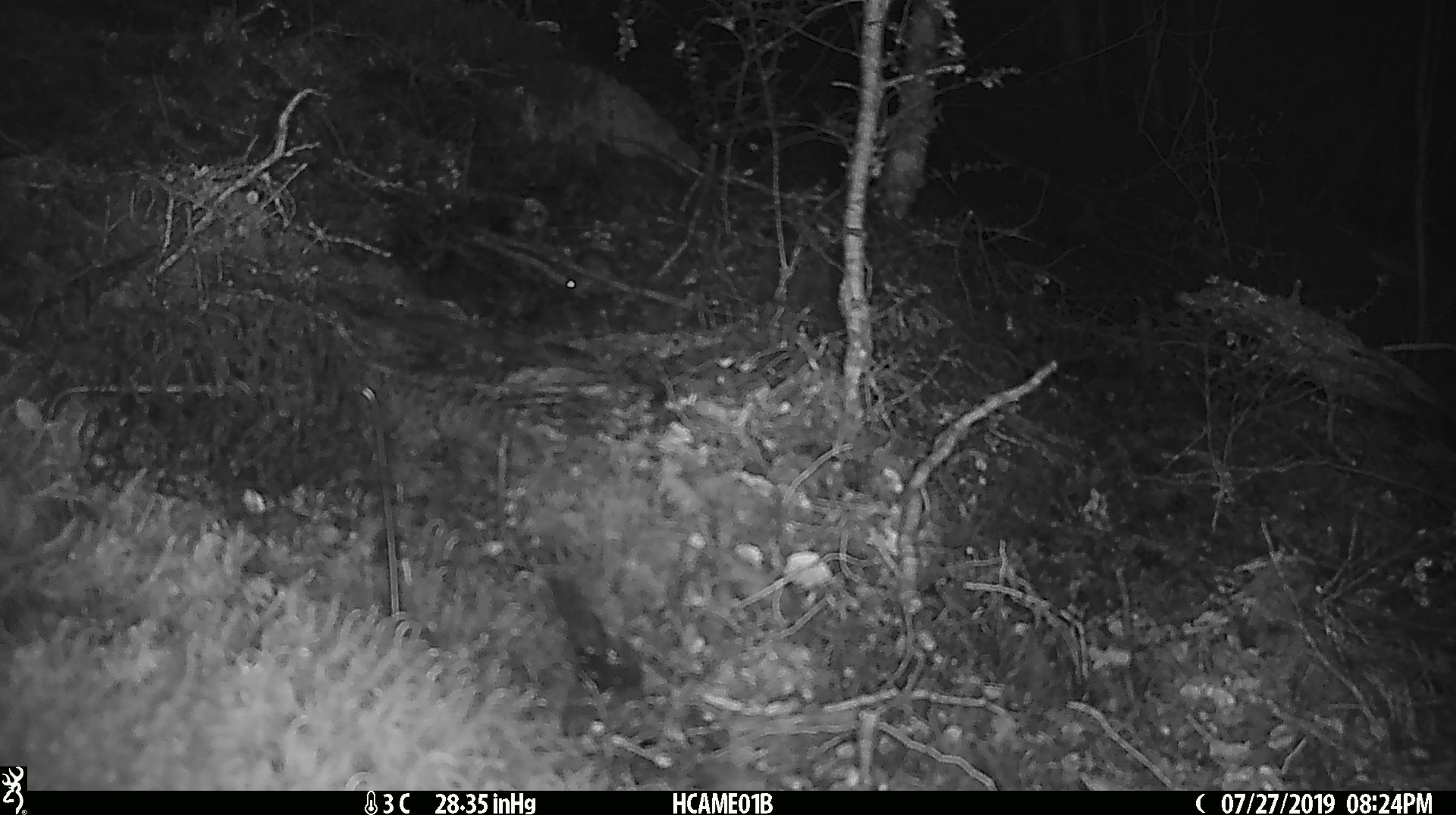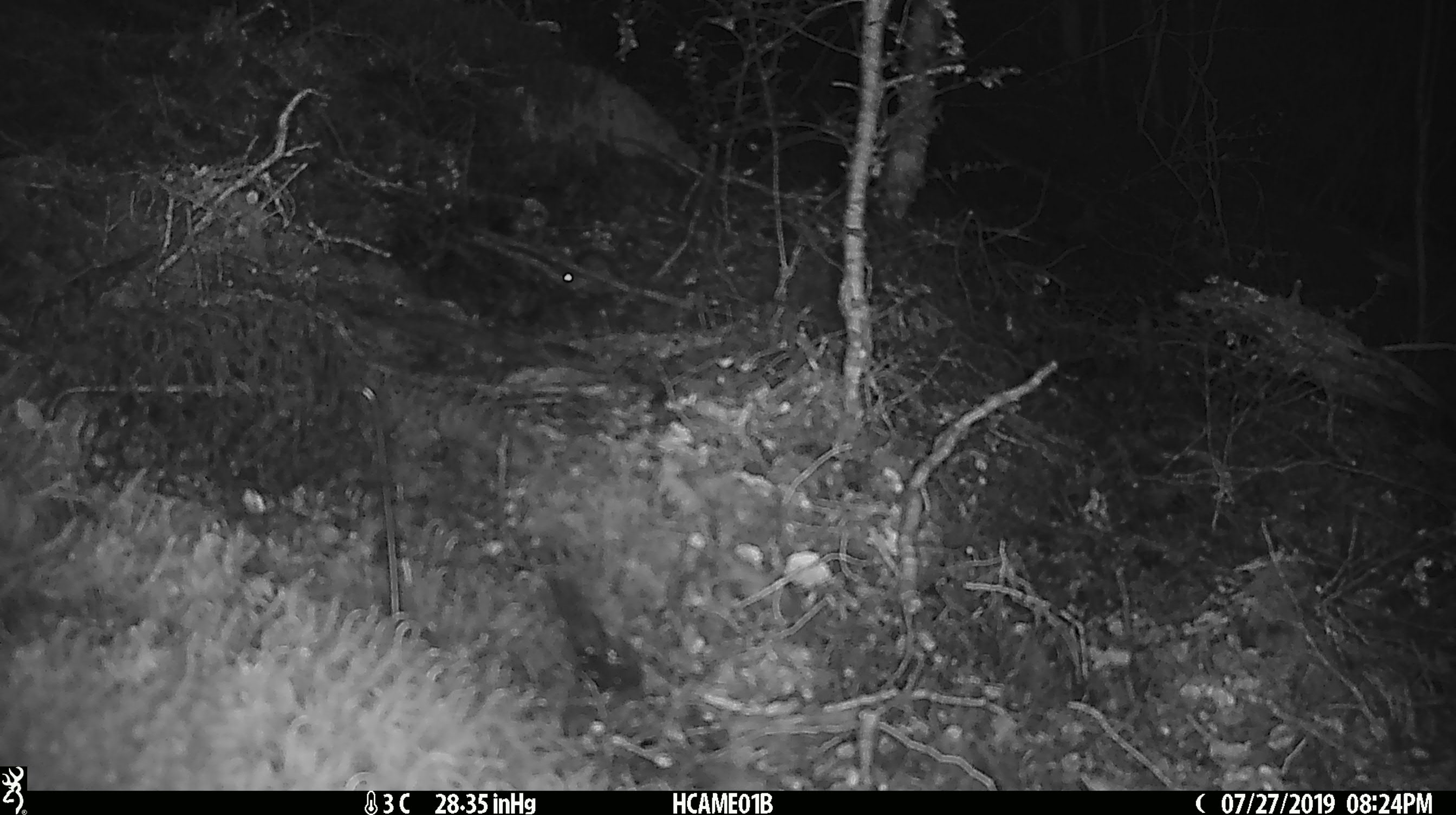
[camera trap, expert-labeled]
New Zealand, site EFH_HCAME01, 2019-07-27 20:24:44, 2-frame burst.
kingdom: Animalia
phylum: Chordata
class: Mammalia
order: Rodentia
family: Muridae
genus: Mus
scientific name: Mus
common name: mouse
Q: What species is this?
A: Mouse (Mus).